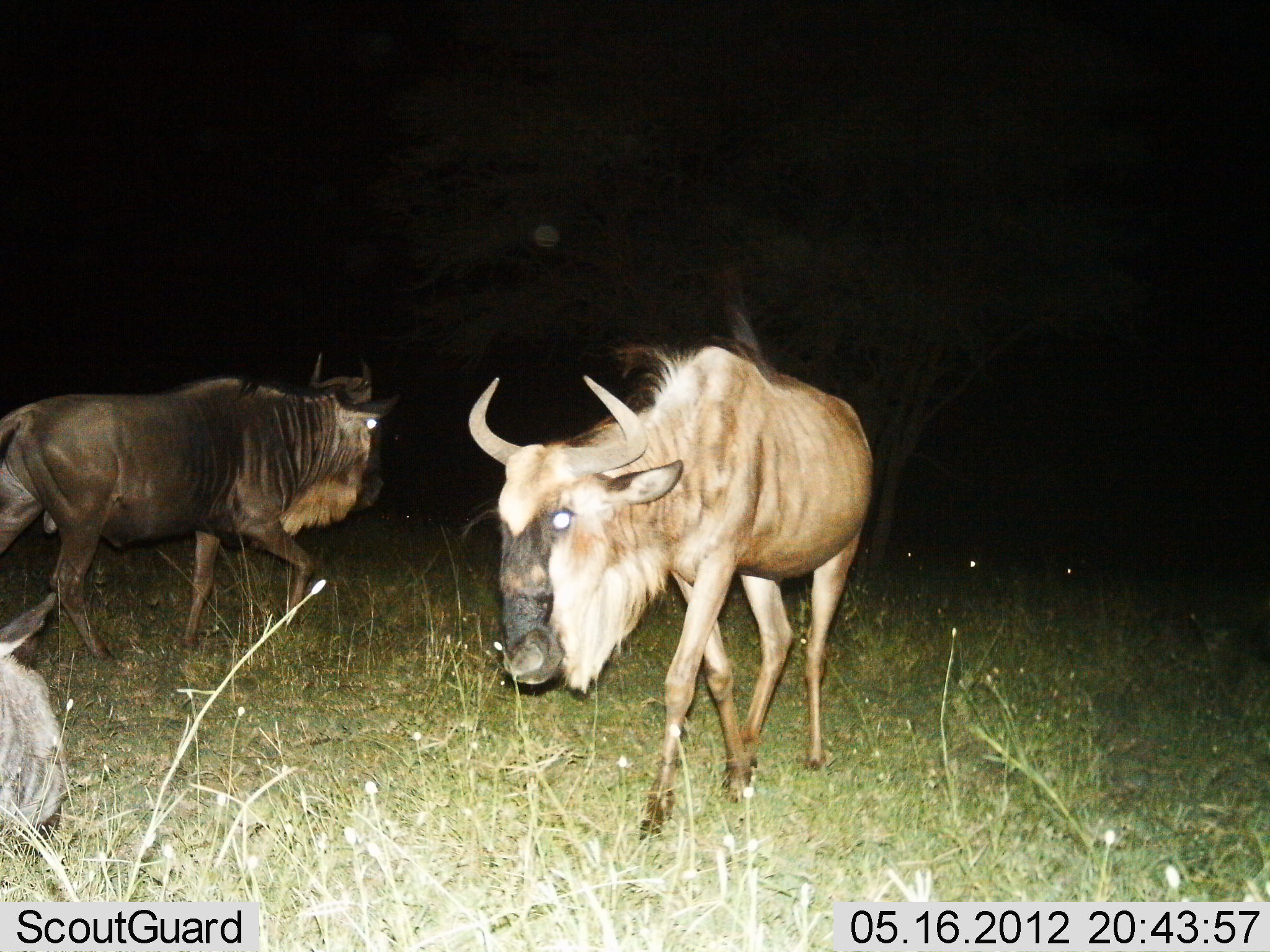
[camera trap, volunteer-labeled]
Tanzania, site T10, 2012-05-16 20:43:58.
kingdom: Animalia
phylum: Chordata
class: Mammalia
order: Artiodactyla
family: Bovidae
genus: Connochaetes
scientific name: Connochaetes taurinus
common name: blue wildebeest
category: wildebeest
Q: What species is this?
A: Wildebeest (blue wildebeest) (Connochaetes taurinus).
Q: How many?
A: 3.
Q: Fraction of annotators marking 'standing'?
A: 20%.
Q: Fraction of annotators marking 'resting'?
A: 20%.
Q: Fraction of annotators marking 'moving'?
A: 80%.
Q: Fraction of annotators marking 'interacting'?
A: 0%.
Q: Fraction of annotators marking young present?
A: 0%.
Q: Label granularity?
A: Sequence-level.